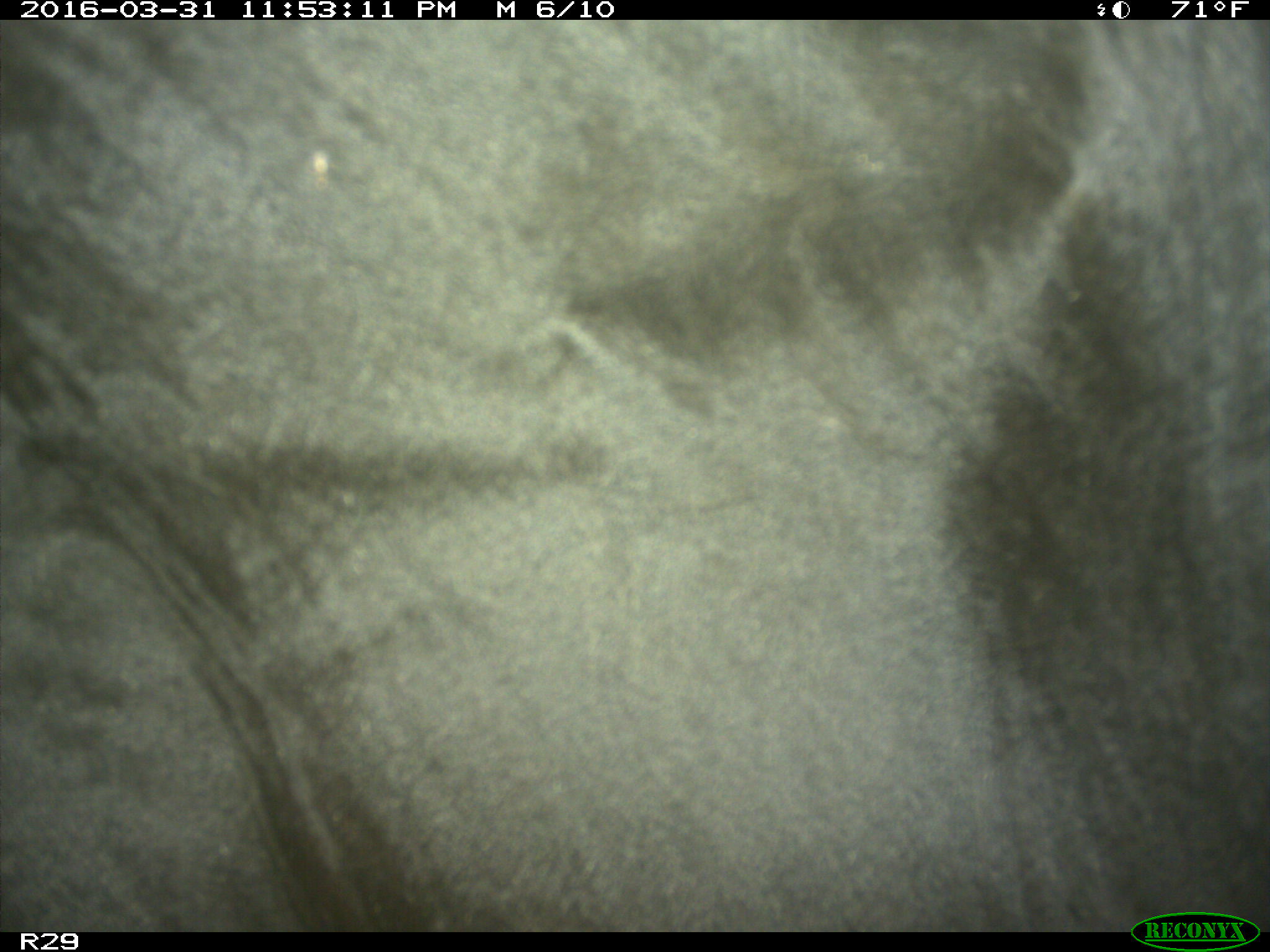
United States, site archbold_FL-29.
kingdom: Animalia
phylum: Chordata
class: Mammalia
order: Artiodactyla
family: Bovidae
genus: Bos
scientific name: Bos taurus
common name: domestic cow